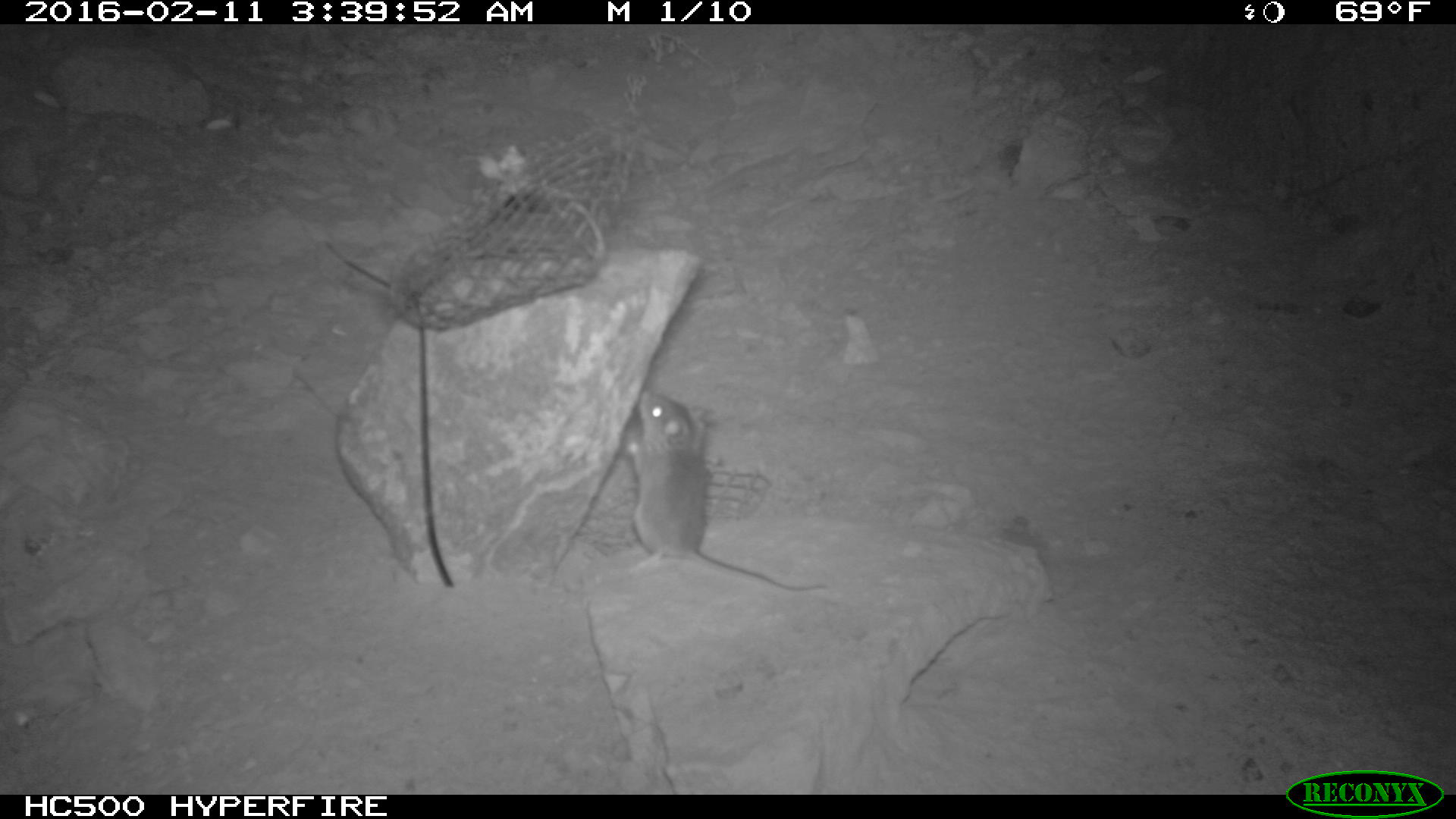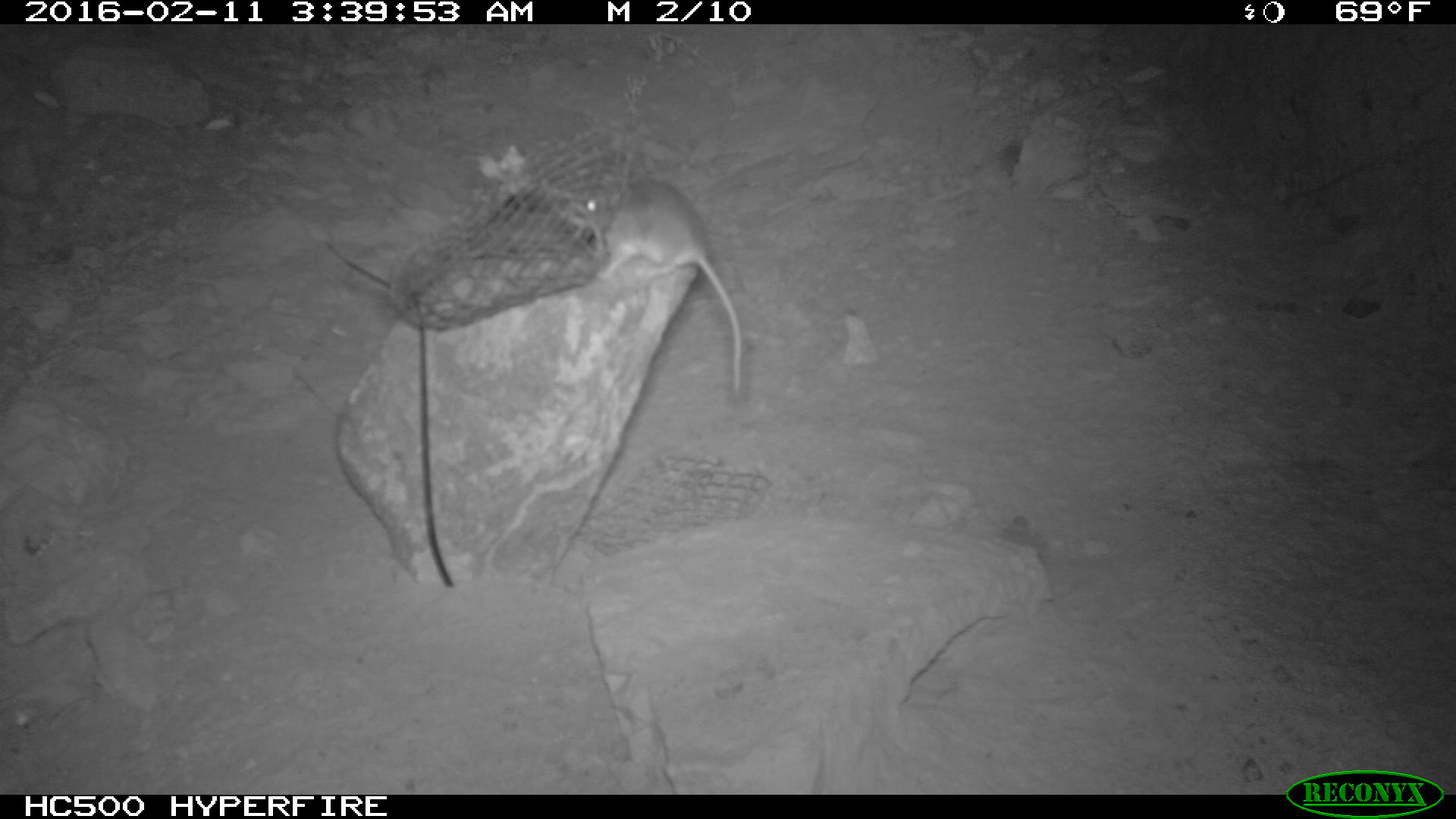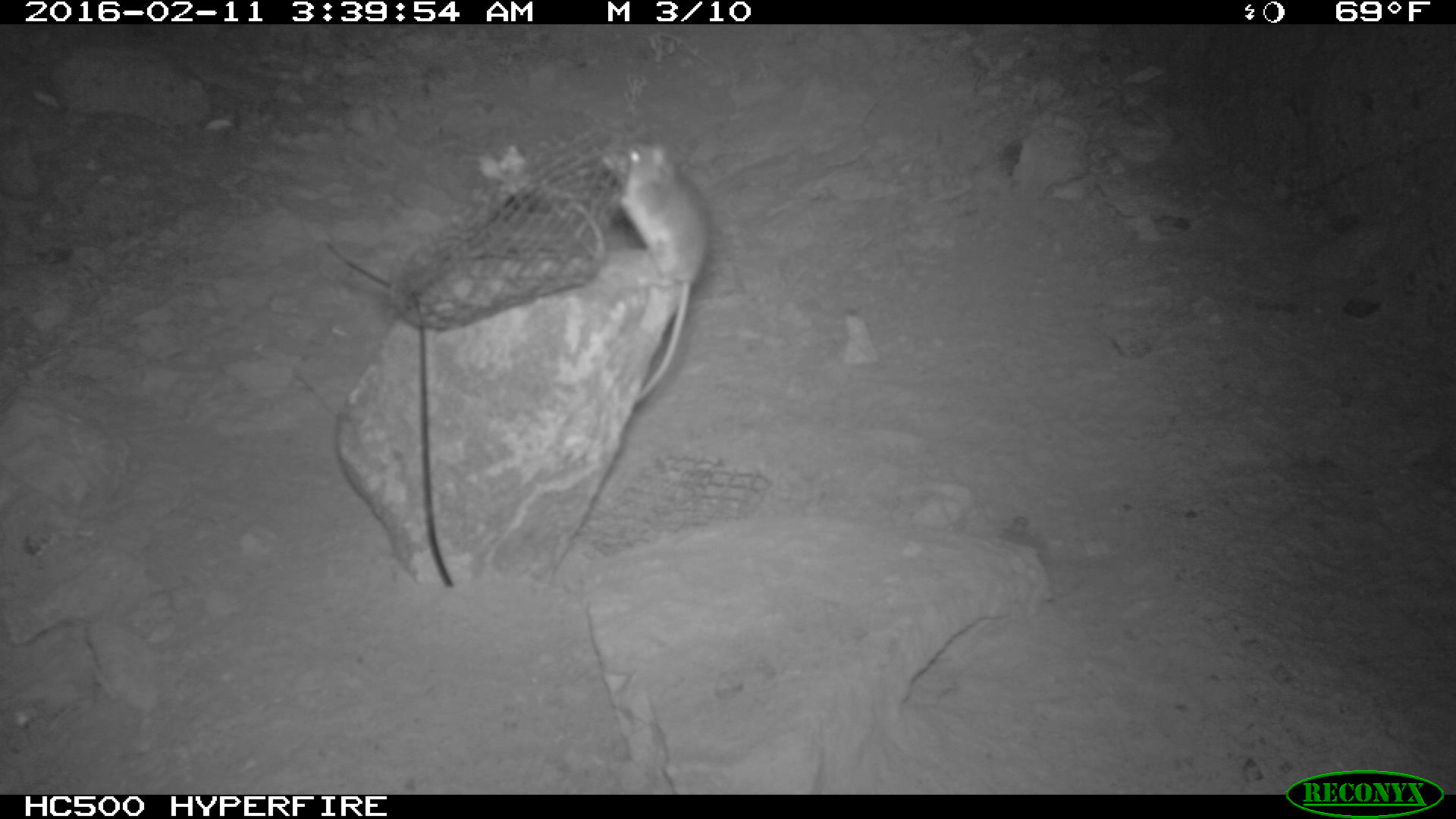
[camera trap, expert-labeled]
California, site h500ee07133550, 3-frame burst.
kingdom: Animalia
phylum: Chordata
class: Mammalia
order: Rodentia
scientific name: Rodentia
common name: rodent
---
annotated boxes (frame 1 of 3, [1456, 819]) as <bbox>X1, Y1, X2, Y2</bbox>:
rodent: <bbox>623, 393, 826, 590</bbox>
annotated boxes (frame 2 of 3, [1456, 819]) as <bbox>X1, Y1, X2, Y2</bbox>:
rodent: <bbox>571, 172, 741, 391</bbox>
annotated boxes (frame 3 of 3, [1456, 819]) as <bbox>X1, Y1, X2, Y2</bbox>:
rodent: <bbox>598, 142, 709, 403</bbox>